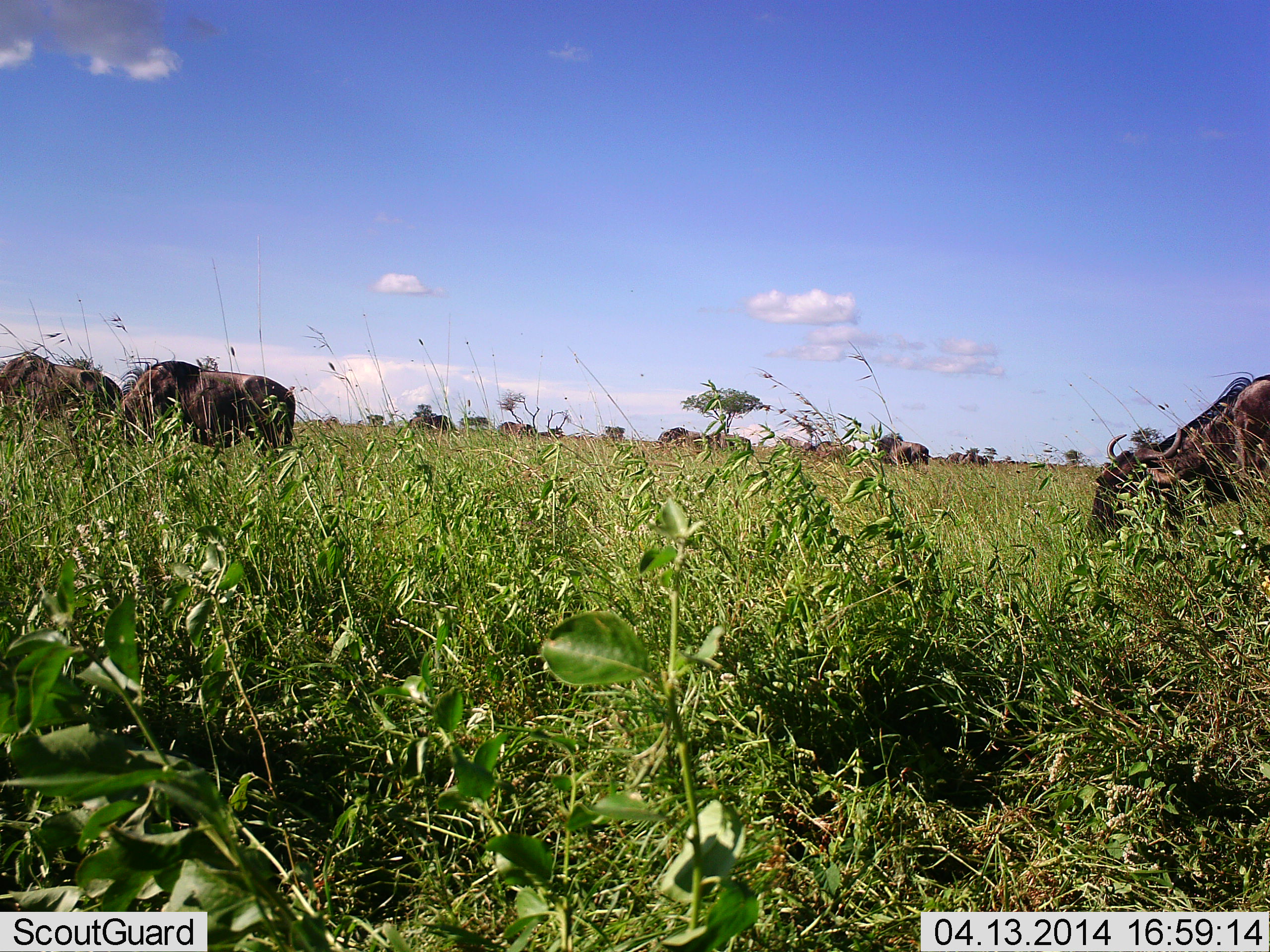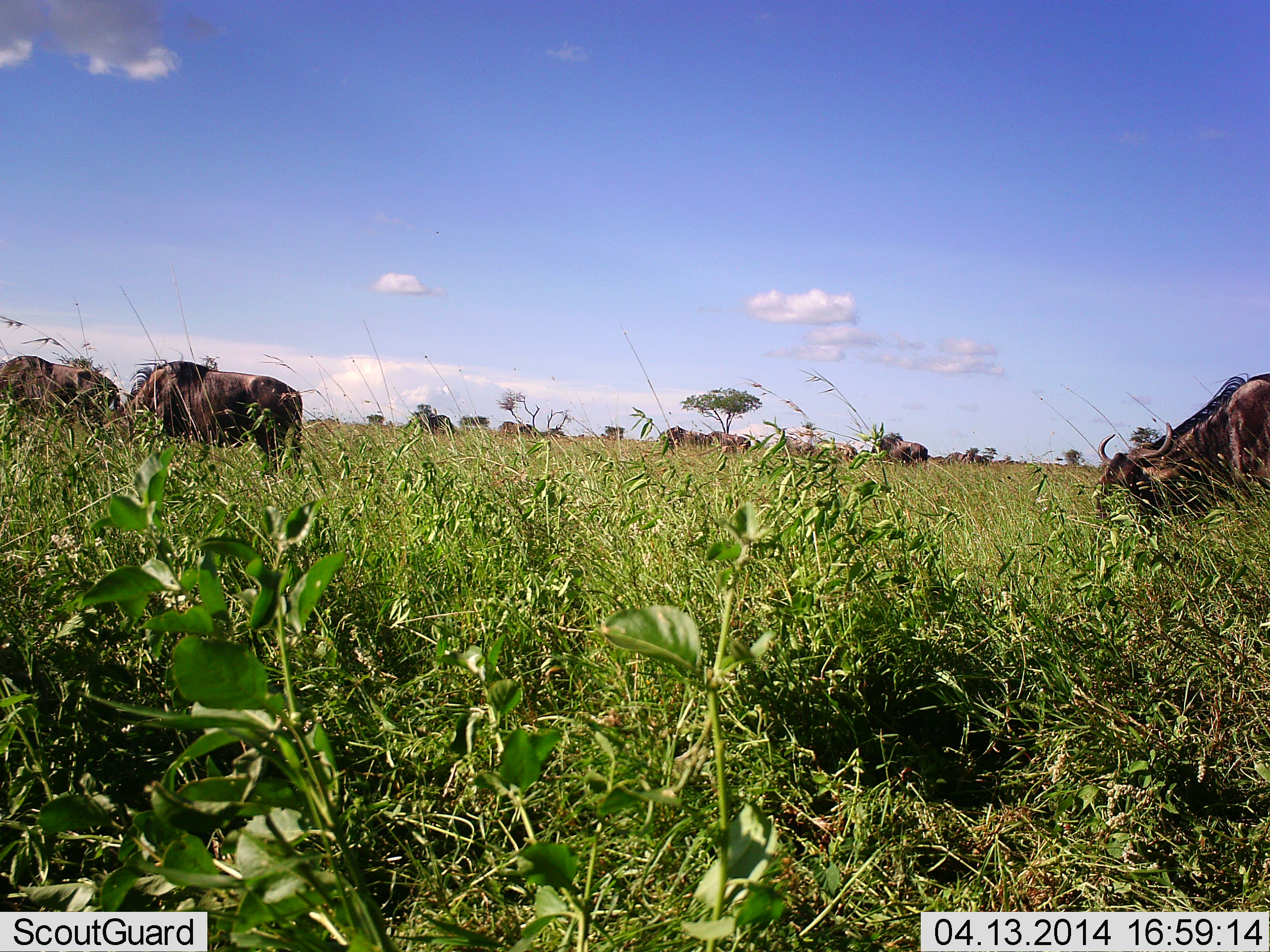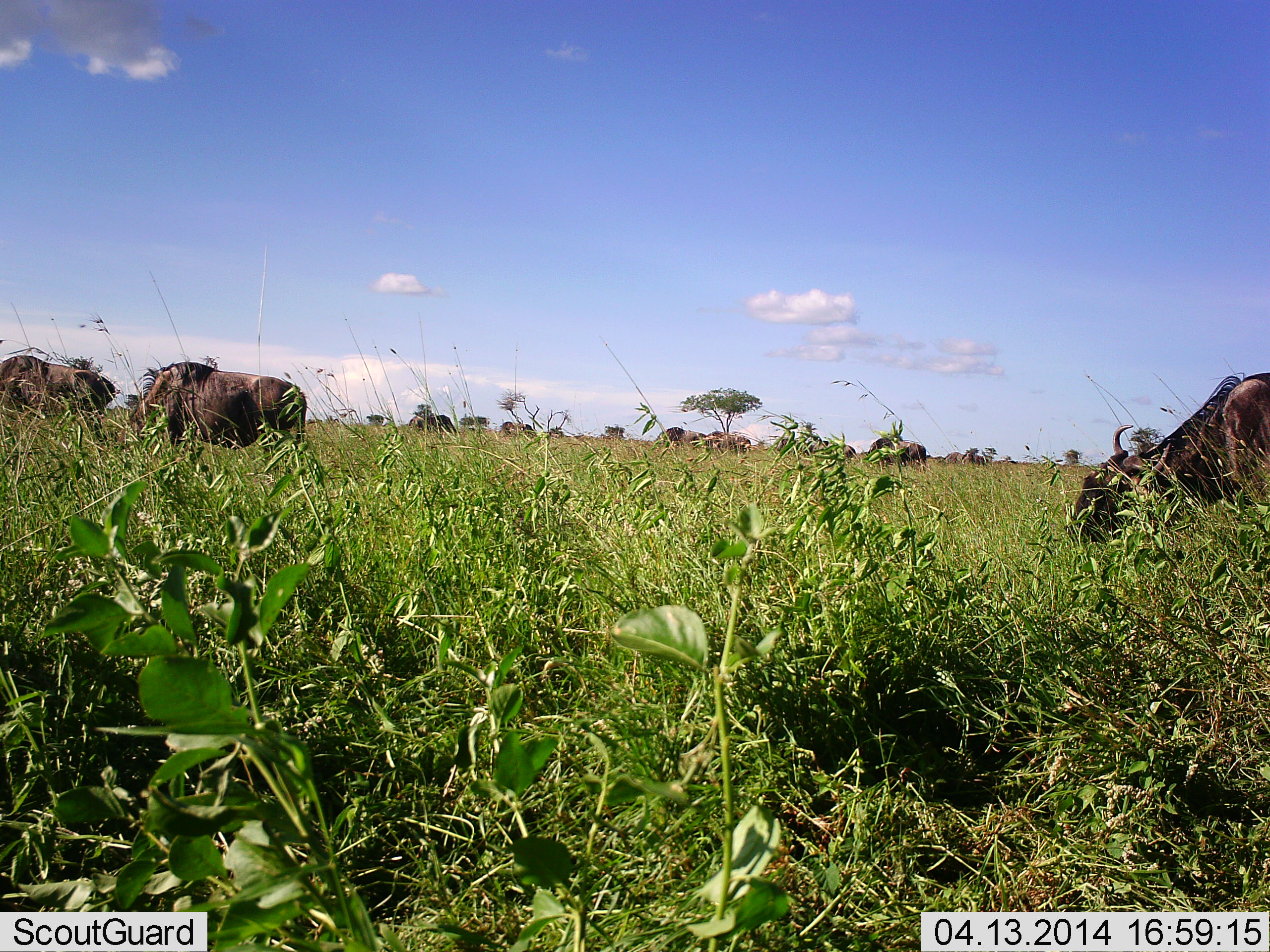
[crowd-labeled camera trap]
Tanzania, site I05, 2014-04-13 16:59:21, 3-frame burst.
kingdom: Animalia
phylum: Chordata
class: Mammalia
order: Artiodactyla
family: Bovidae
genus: Connochaetes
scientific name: Connochaetes taurinus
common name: blue wildebeest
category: wildebeest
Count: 11-50.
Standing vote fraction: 50%.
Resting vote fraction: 0%.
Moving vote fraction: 10%.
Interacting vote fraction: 0%.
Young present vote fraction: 0%.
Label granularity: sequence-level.